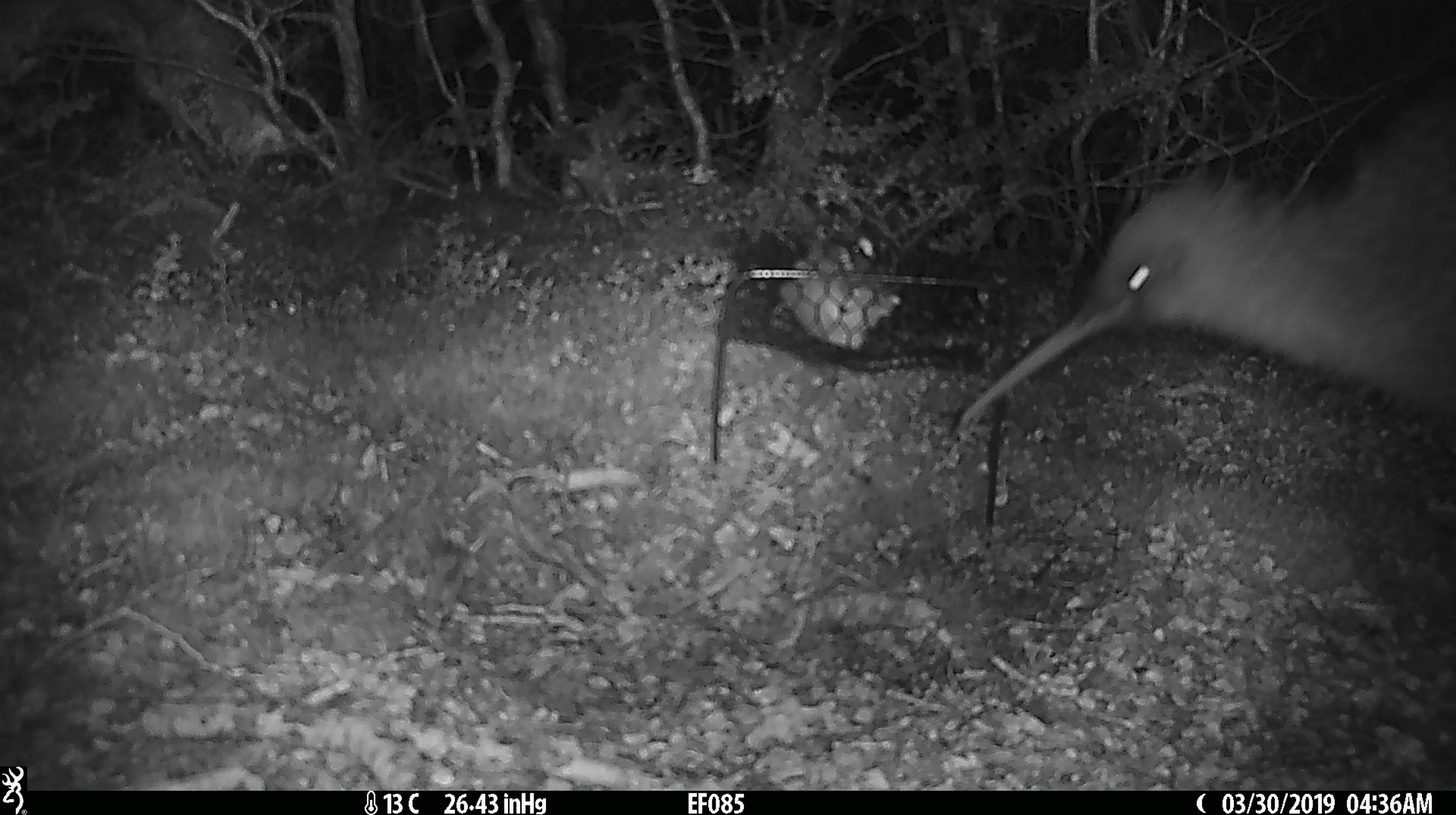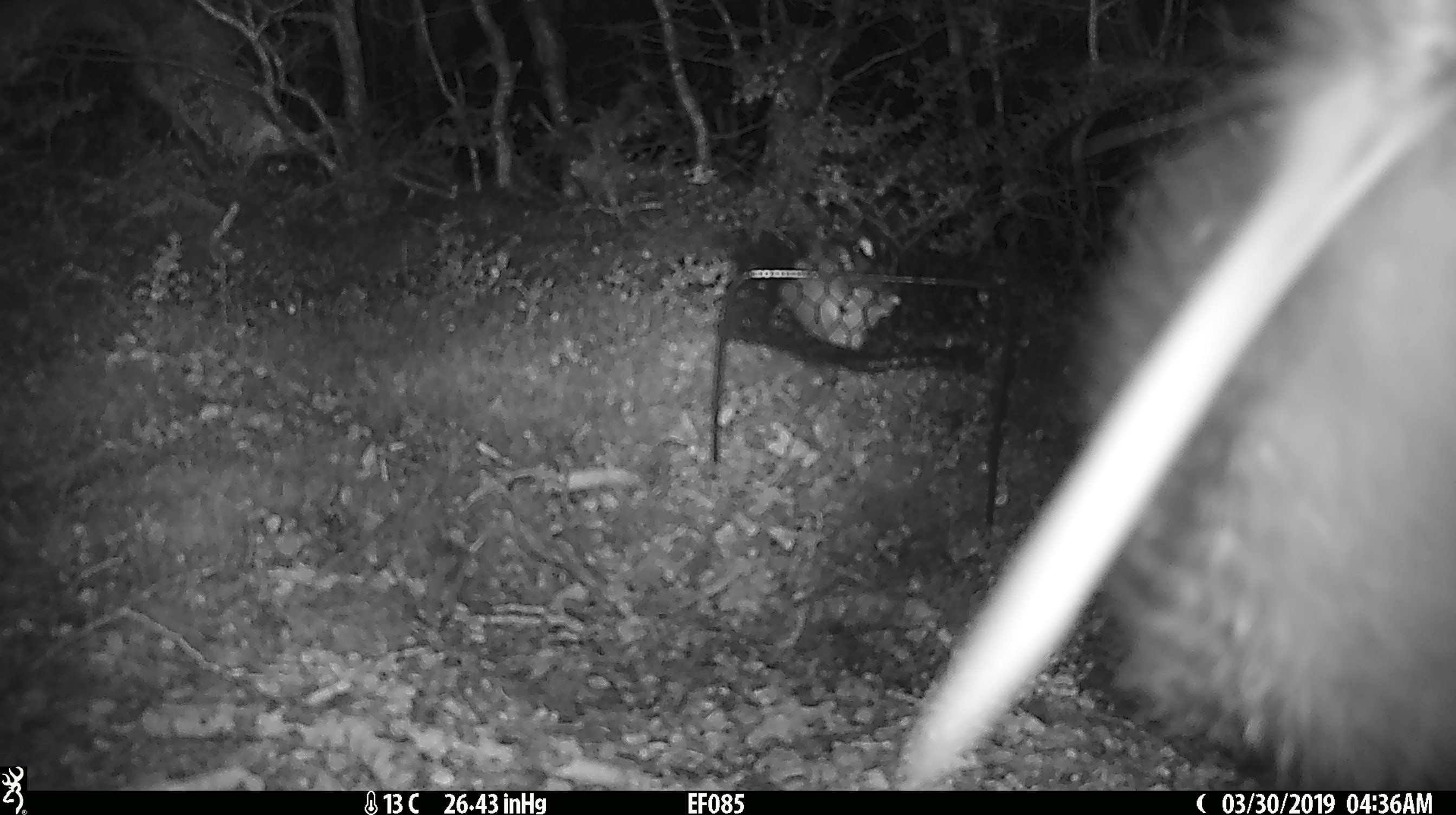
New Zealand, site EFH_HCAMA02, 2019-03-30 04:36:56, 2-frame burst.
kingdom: Animalia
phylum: Chordata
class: Aves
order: Apterygiformes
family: Apterygidae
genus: Apteryx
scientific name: Apteryx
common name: kiwi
Kiwi (Apteryx).